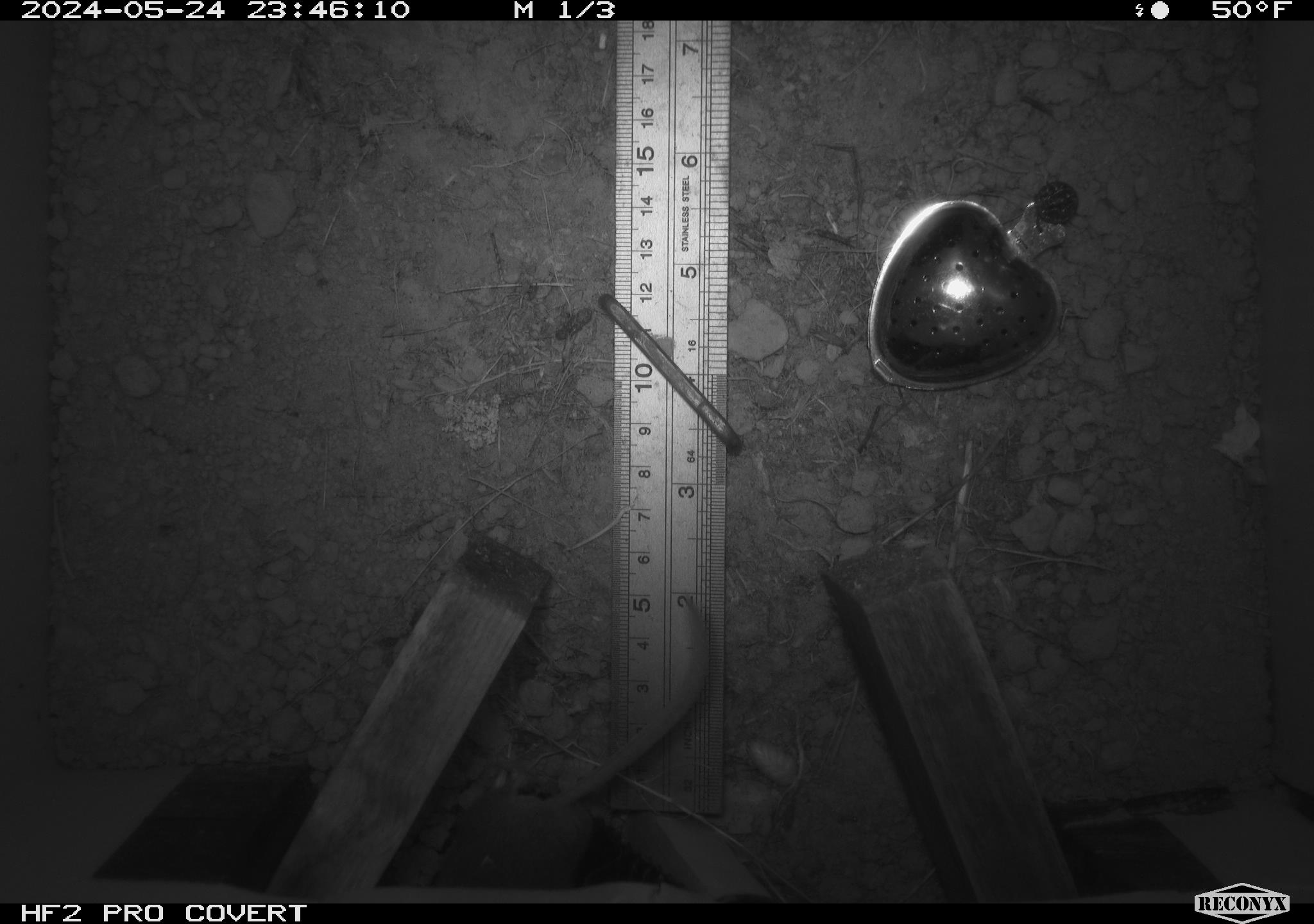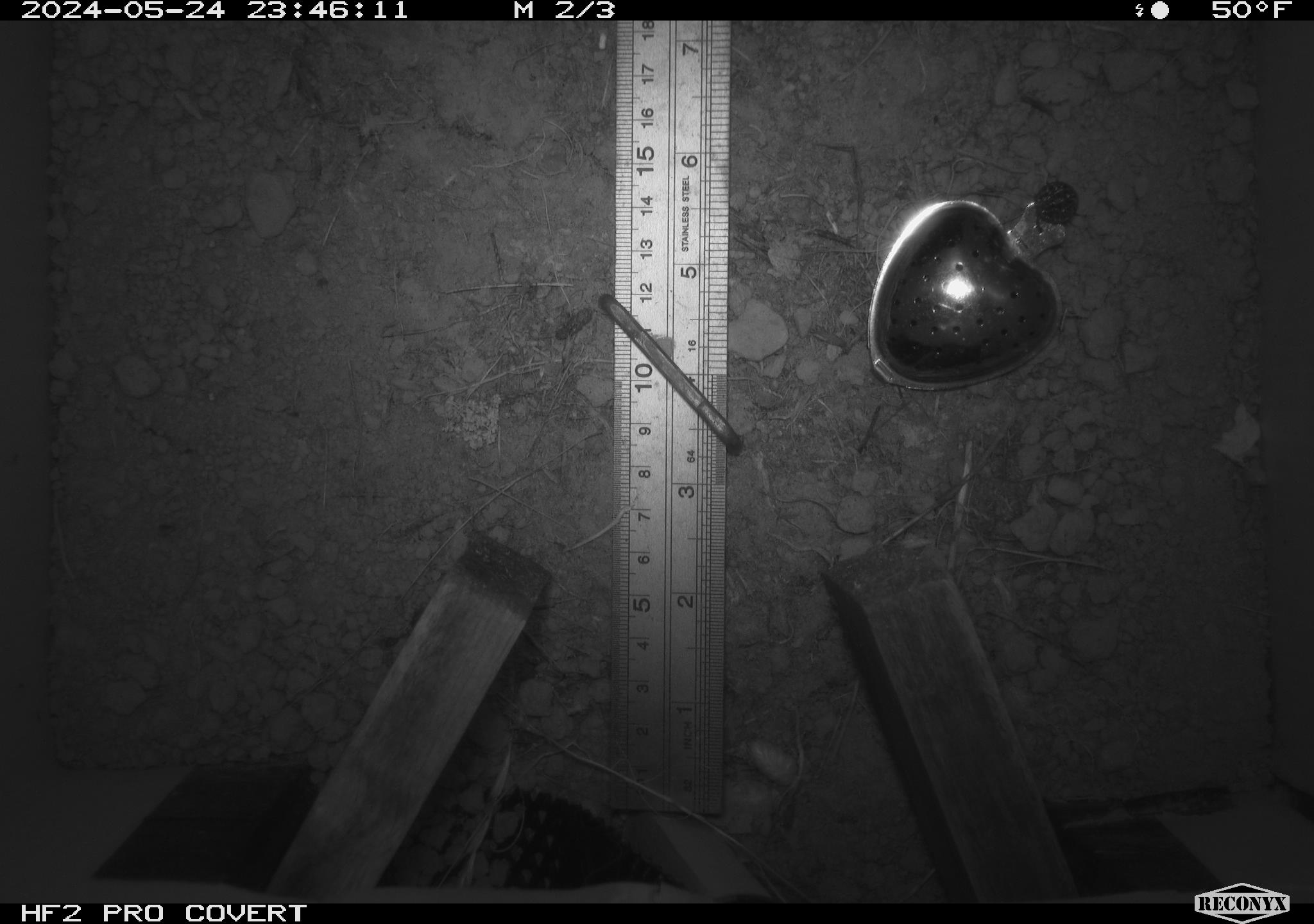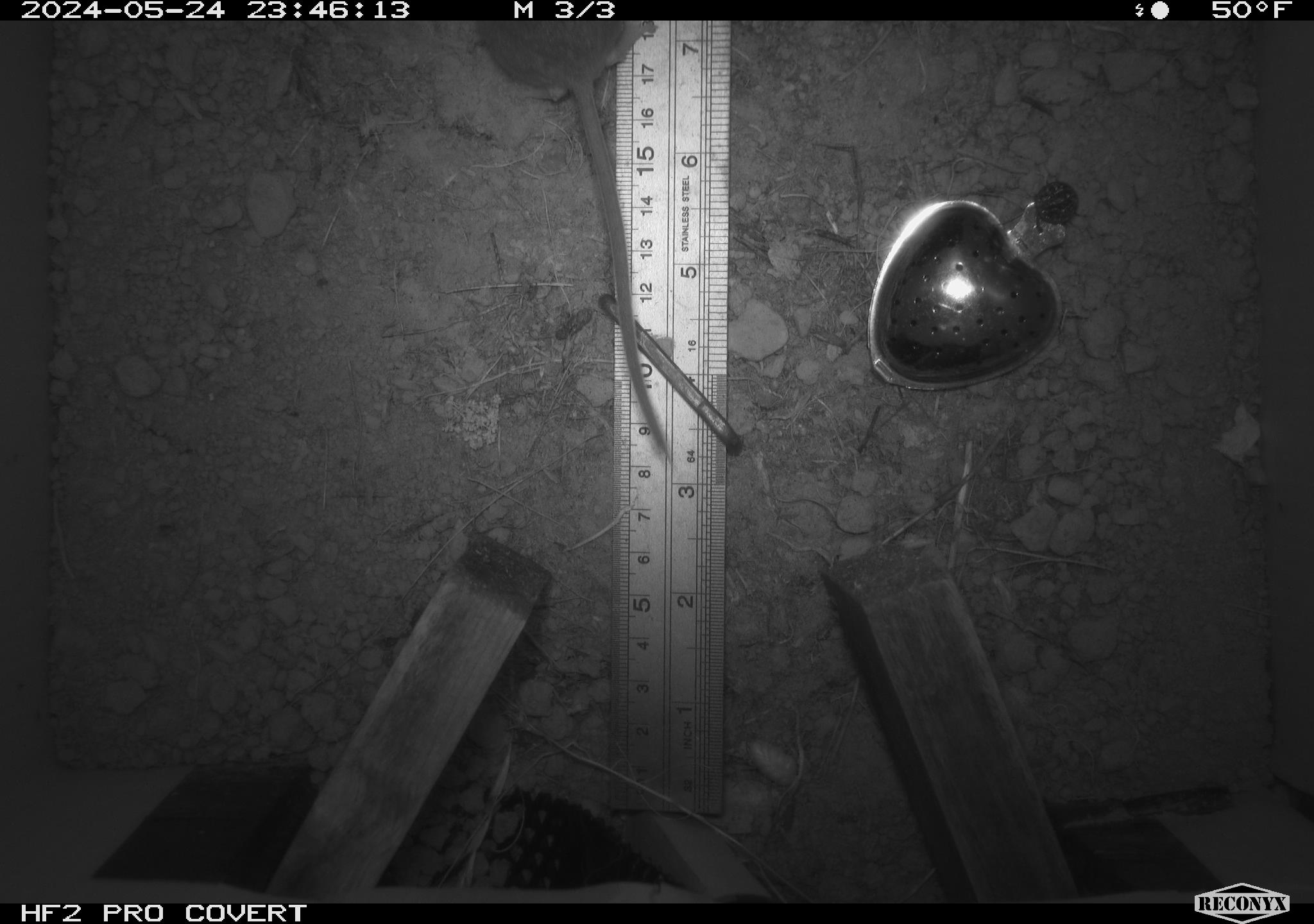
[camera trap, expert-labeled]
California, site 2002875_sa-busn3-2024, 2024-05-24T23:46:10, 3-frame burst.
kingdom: Animalia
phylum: Chordata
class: Mammalia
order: Rodentia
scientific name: Rodentia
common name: rodent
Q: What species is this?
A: Rodent (Rodentia).